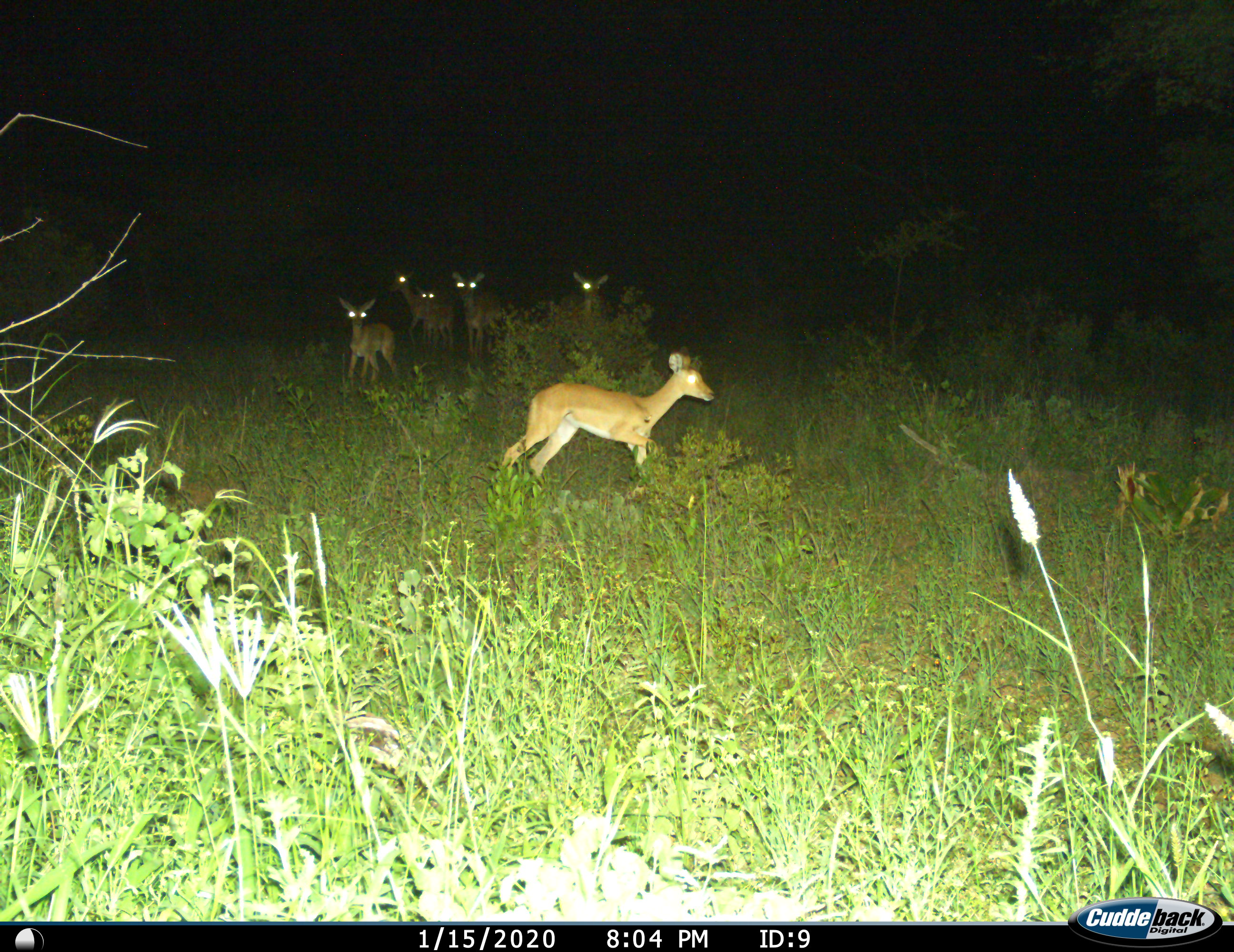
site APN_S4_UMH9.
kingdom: Animalia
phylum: Chordata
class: Mammalia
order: Artiodactyla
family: Bovidae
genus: Aepyceros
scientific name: Aepyceros melampus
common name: impala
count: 6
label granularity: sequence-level